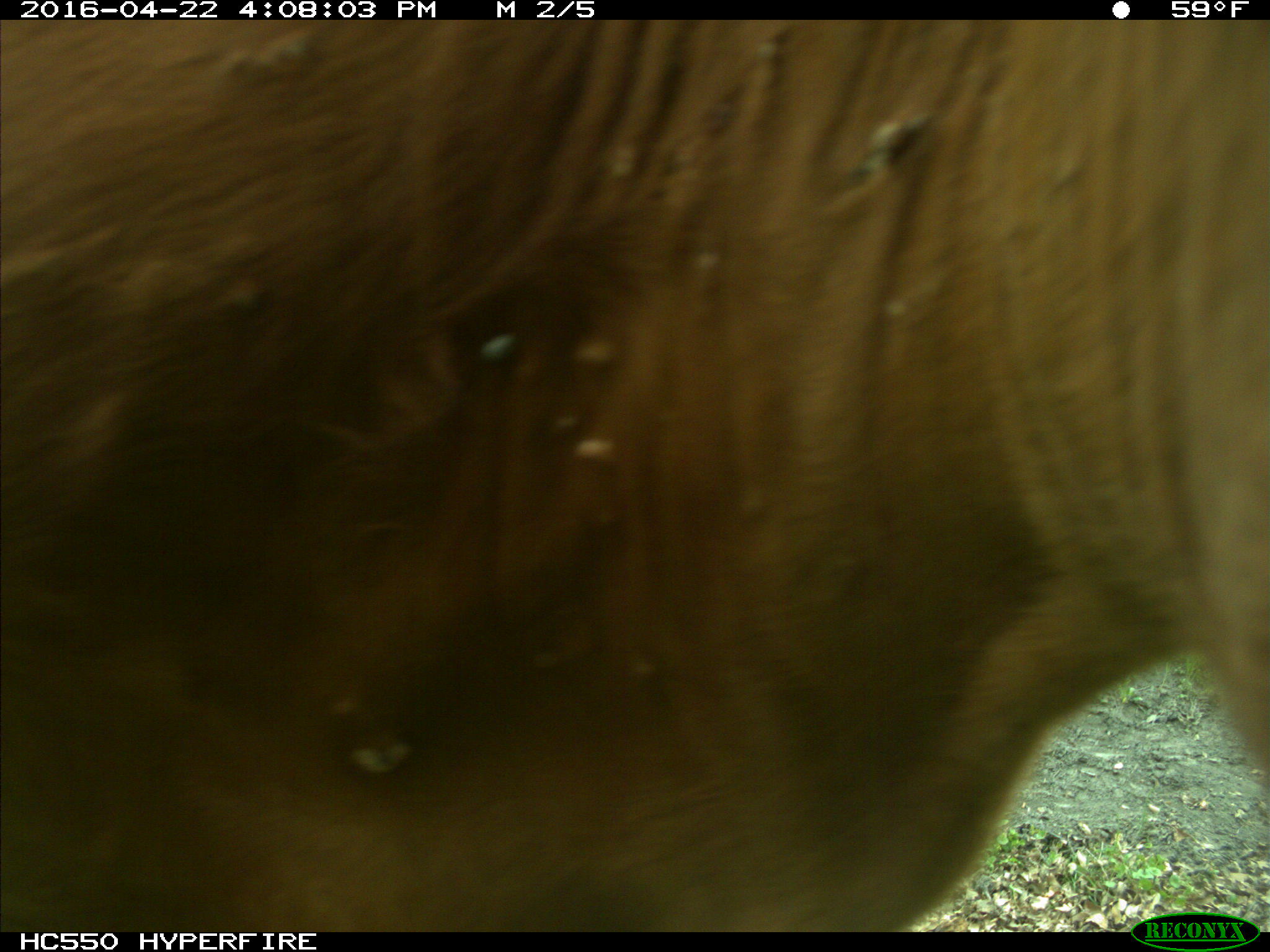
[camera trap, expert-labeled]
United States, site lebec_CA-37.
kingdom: Animalia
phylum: Chordata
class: Mammalia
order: Artiodactyla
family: Bovidae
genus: Bos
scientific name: Bos taurus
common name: domestic cow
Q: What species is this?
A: Bos taurus (domestic cow).